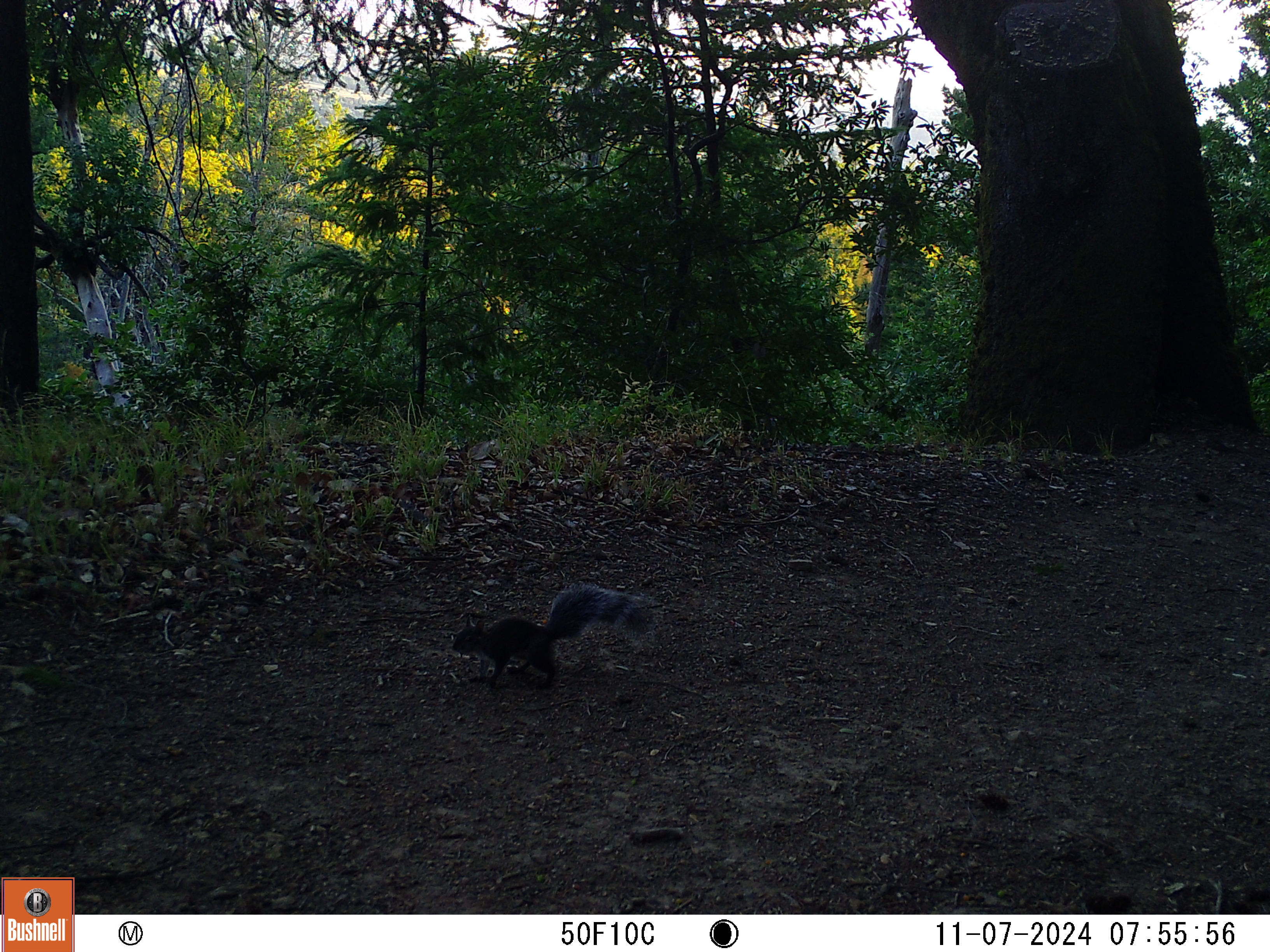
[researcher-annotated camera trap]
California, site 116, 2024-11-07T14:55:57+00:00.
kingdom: Animalia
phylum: Chordata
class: Mammalia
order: Rodentia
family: Sciuridae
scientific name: Sciuridae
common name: squirrel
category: unknown squirrel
Unknown squirrel (squirrel) (Sciuridae).